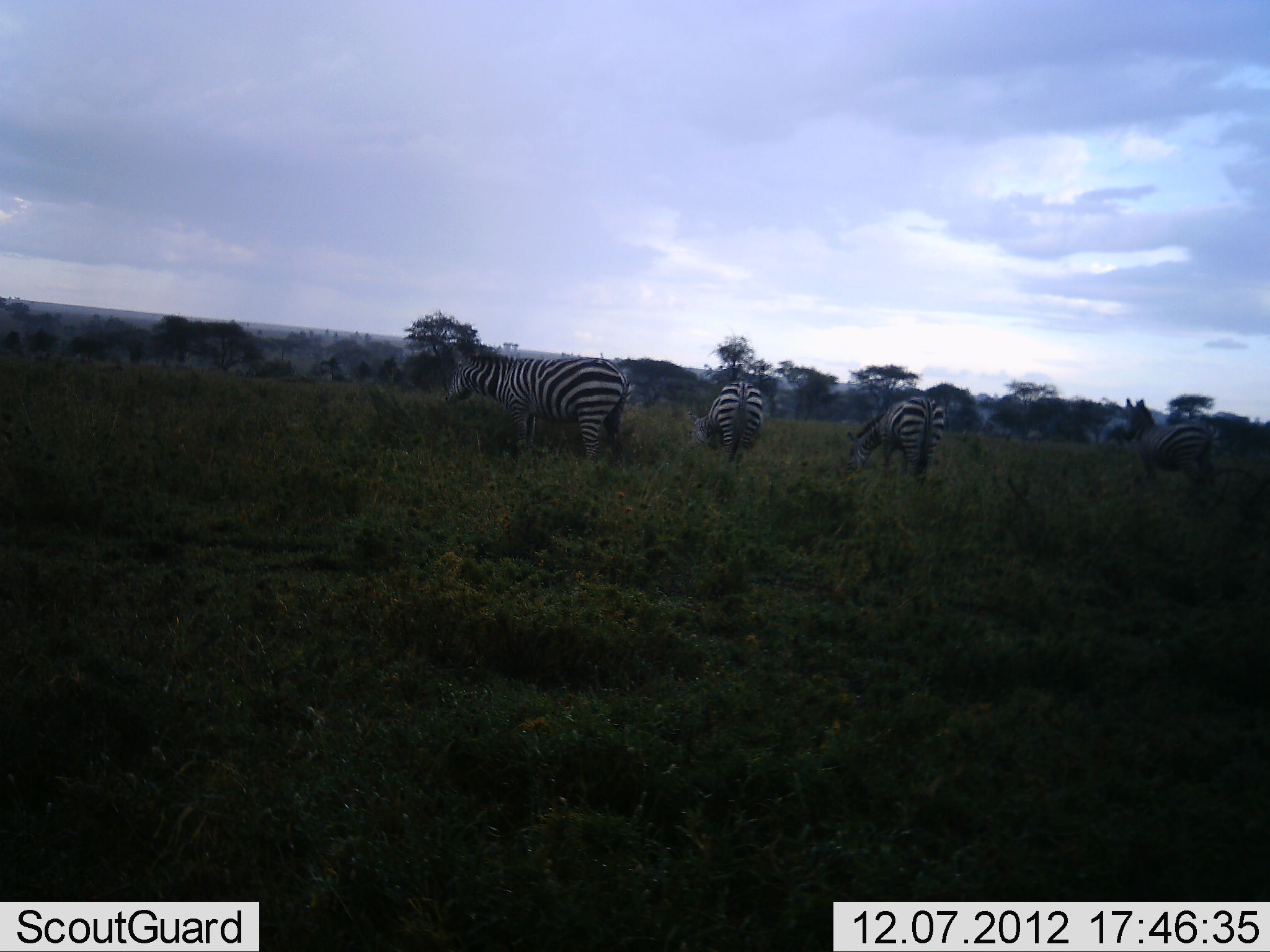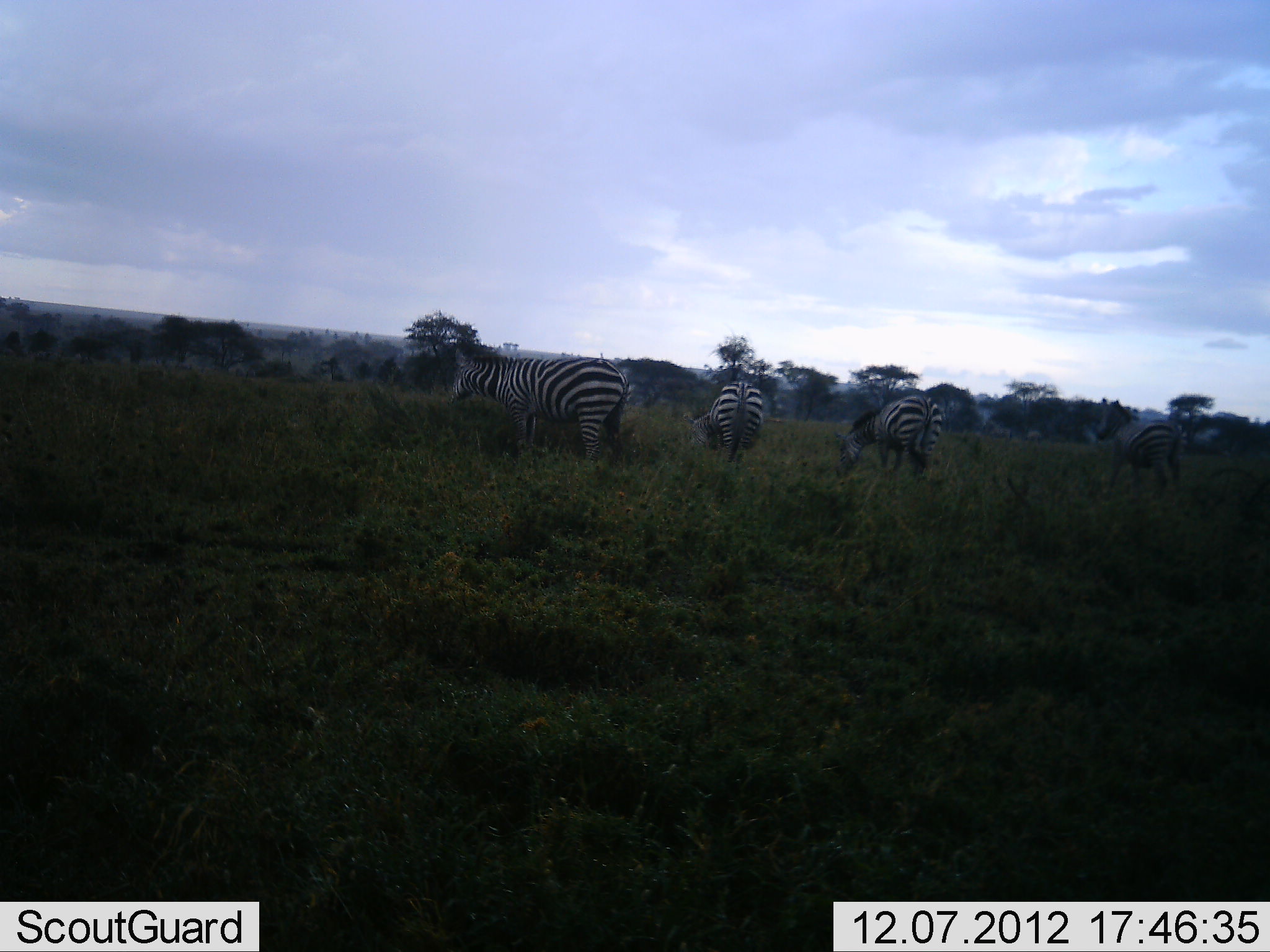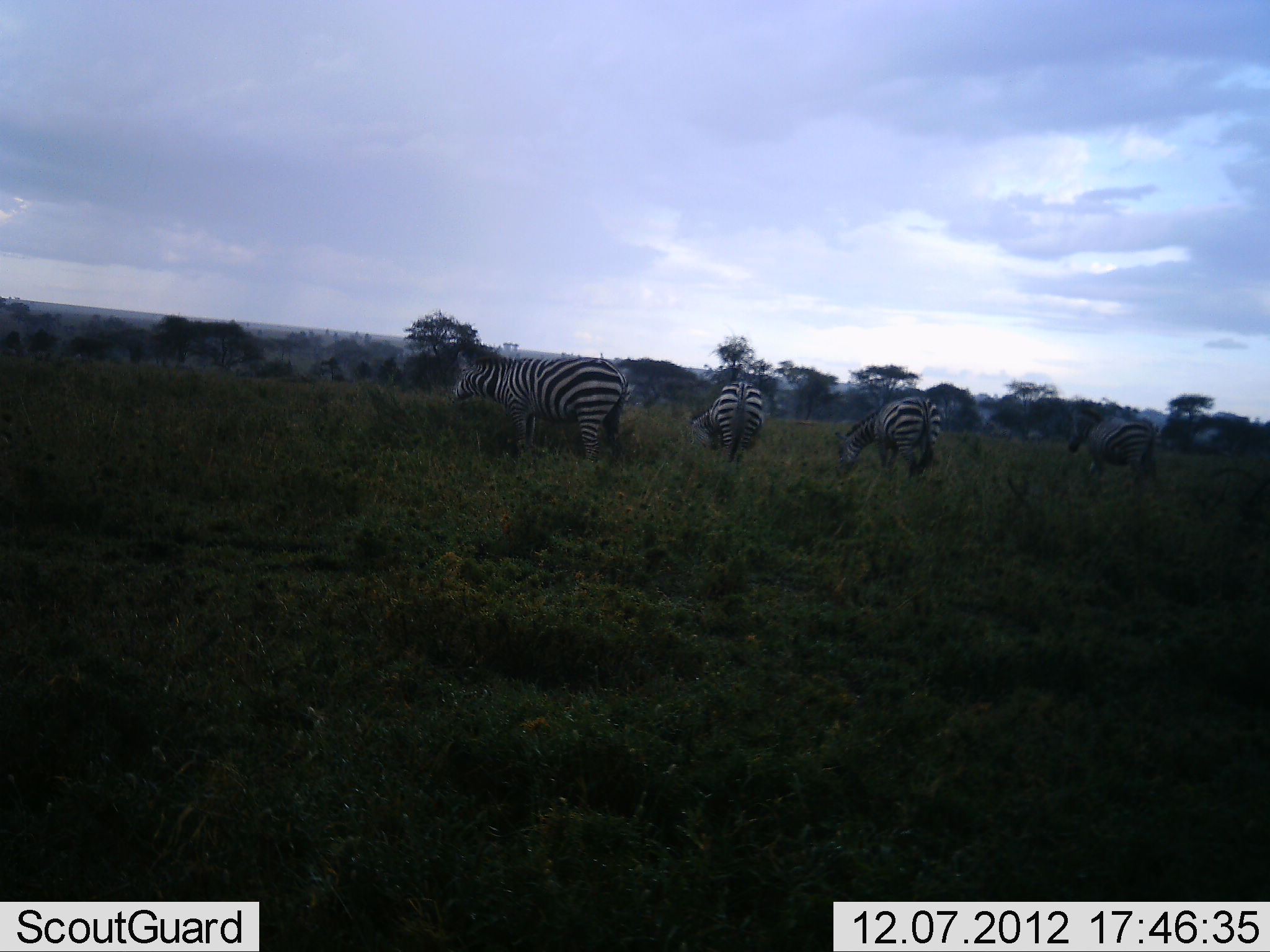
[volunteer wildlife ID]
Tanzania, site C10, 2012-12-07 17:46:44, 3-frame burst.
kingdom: Animalia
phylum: Chordata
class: Mammalia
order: Perissodactyla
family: Equidae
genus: Equus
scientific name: Equus quagga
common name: plains zebra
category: zebra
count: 4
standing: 80%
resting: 0%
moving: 30%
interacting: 0%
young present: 0%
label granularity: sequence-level